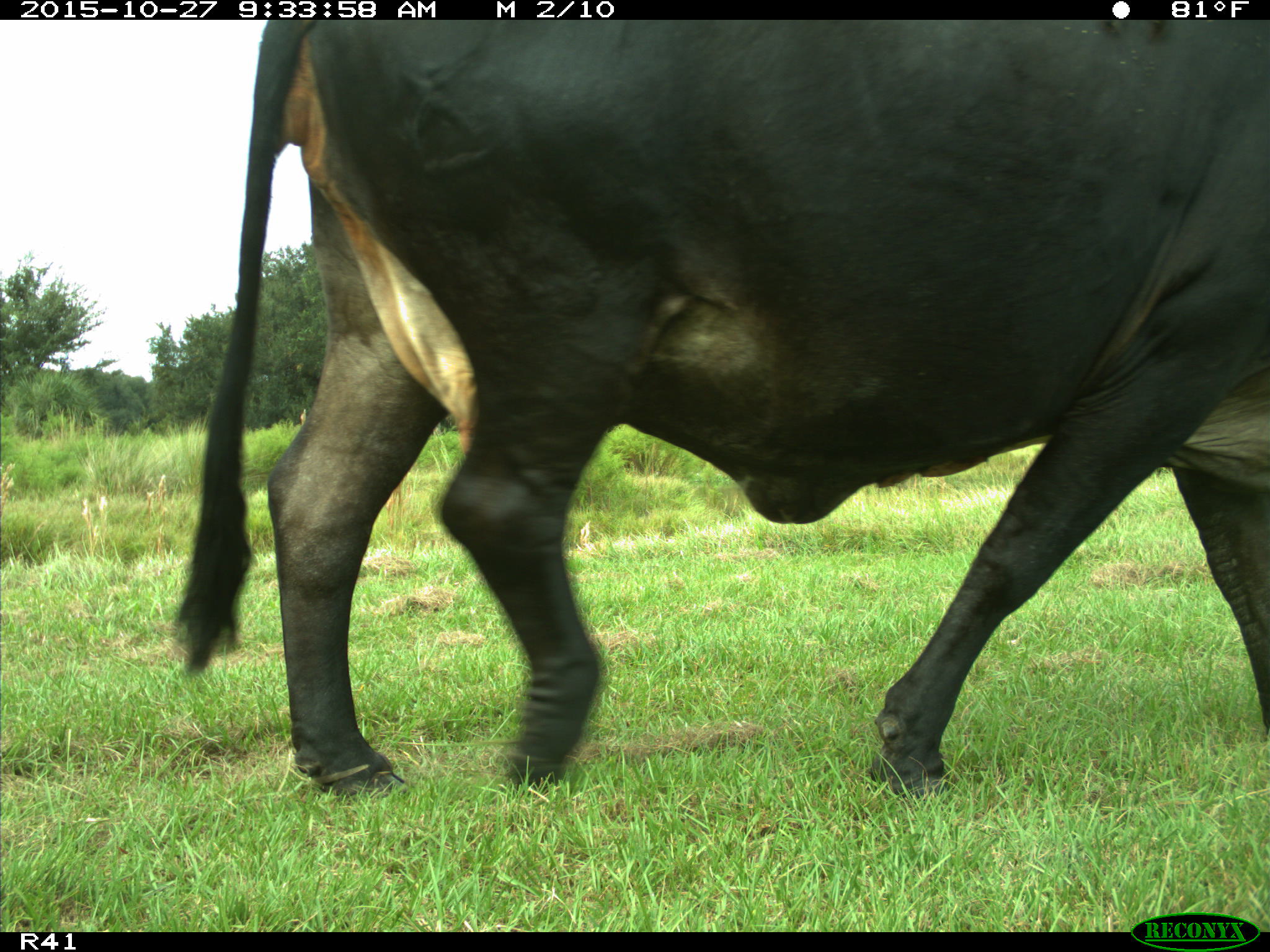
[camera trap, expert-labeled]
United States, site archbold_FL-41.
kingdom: Animalia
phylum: Chordata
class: Mammalia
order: Artiodactyla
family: Bovidae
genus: Bos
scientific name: Bos taurus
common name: domestic cow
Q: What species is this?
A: Bos taurus (domestic cow).